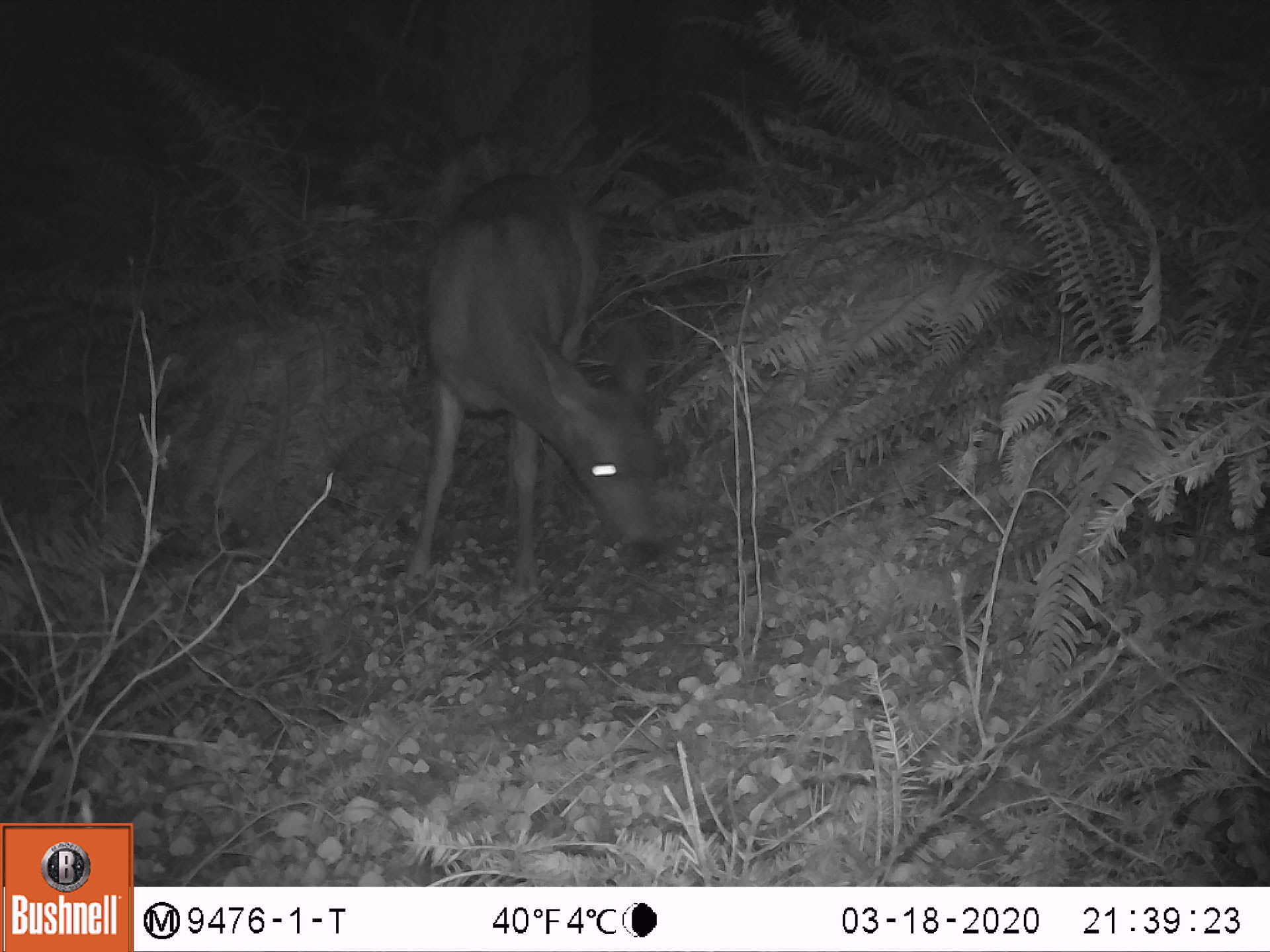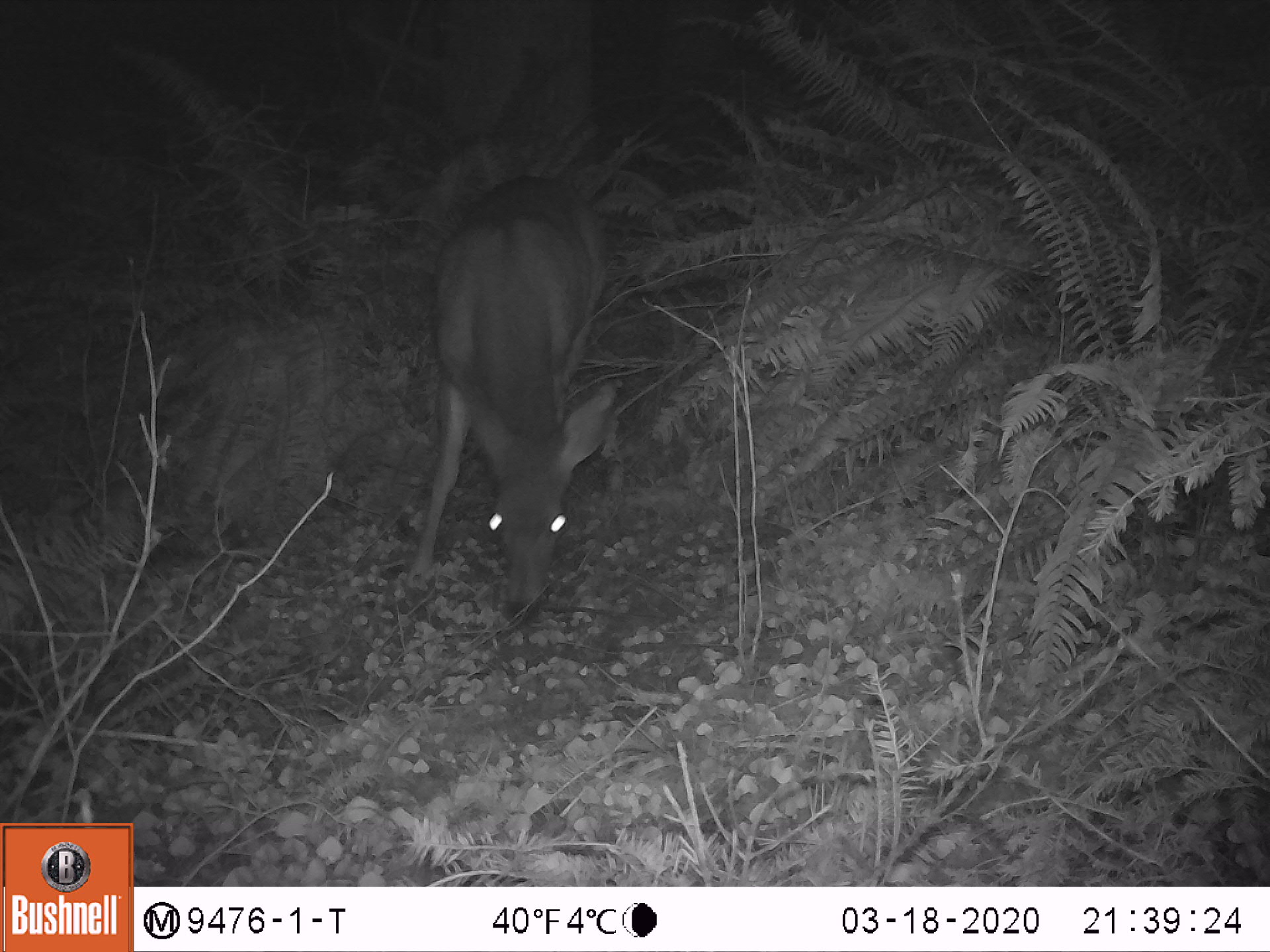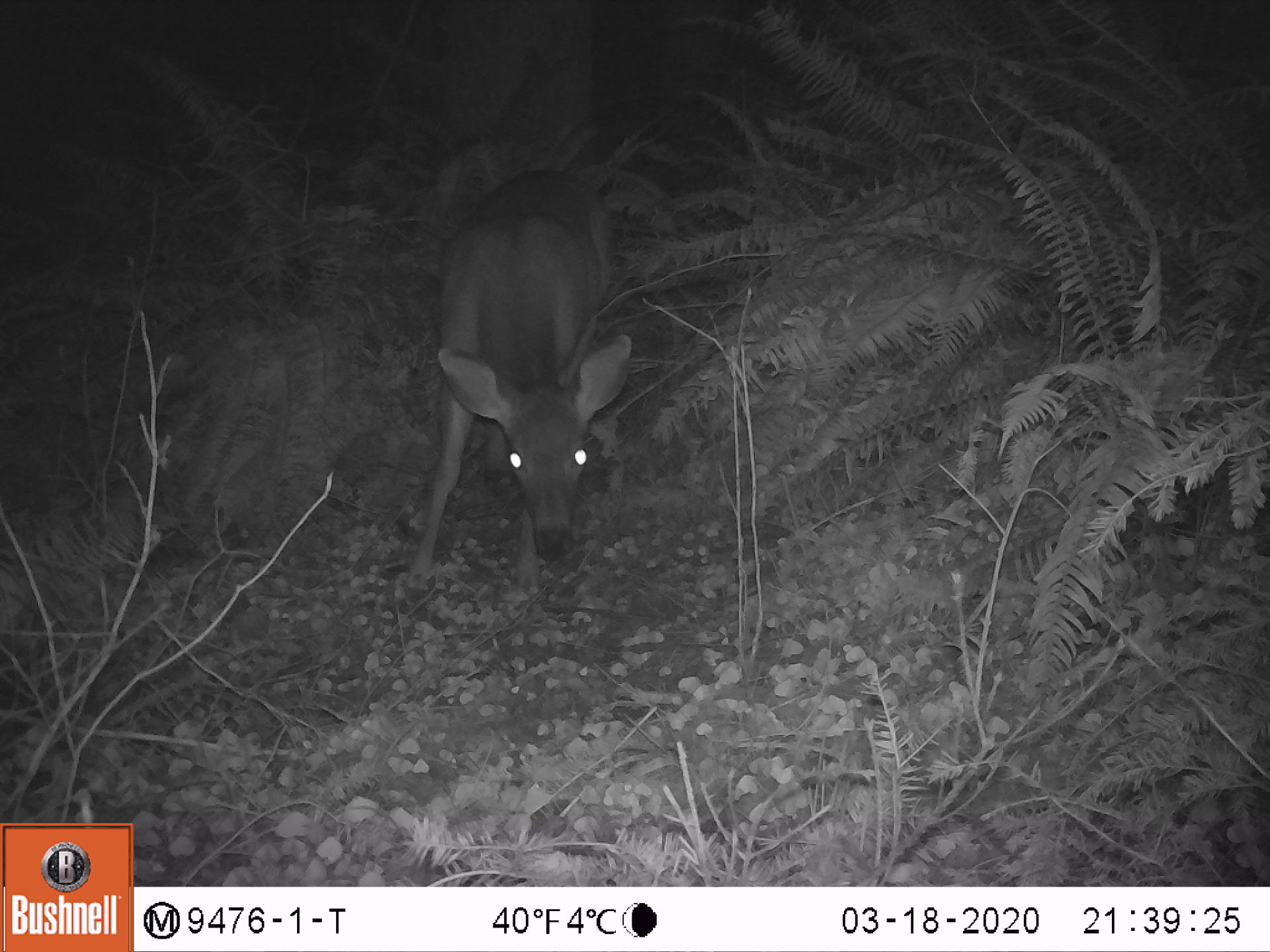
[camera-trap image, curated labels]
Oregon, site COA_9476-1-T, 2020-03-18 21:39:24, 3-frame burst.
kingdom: Animalia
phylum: Chordata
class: Mammalia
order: Artiodactyla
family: Cervidae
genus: Odocoileus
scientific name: Odocoileus hemionus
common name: black-tailed deer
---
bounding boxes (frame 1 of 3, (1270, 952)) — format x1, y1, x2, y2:
black-tailed deer: 375, 160, 688, 603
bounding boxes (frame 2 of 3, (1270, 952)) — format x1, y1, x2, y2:
black-tailed deer: 386, 156, 633, 621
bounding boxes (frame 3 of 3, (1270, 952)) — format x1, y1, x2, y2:
black-tailed deer: 397, 167, 631, 594